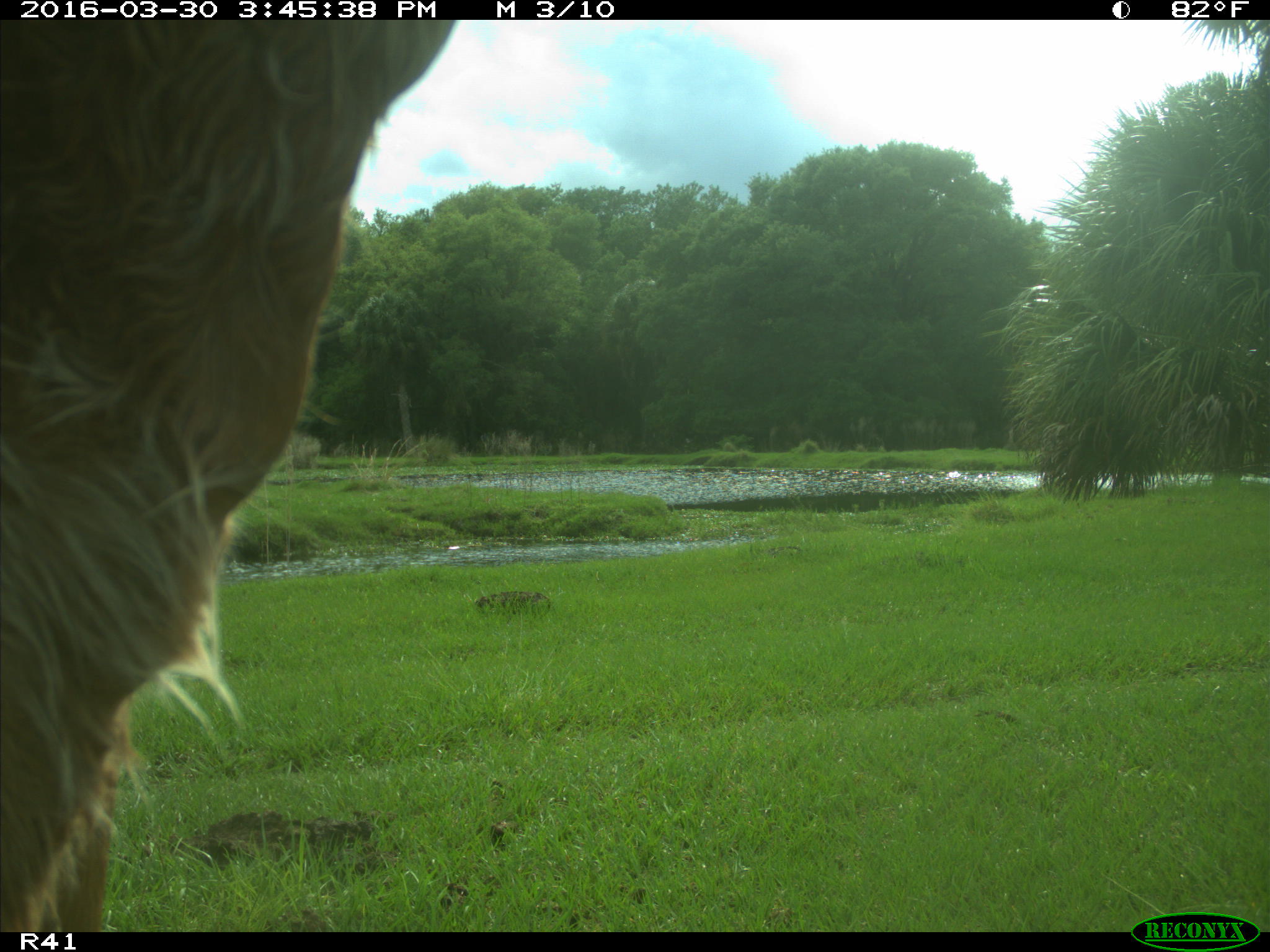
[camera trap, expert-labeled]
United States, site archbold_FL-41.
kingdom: Animalia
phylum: Chordata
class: Mammalia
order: Artiodactyla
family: Bovidae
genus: Bos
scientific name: Bos taurus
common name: domestic cow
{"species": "Bos taurus (domestic cow)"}